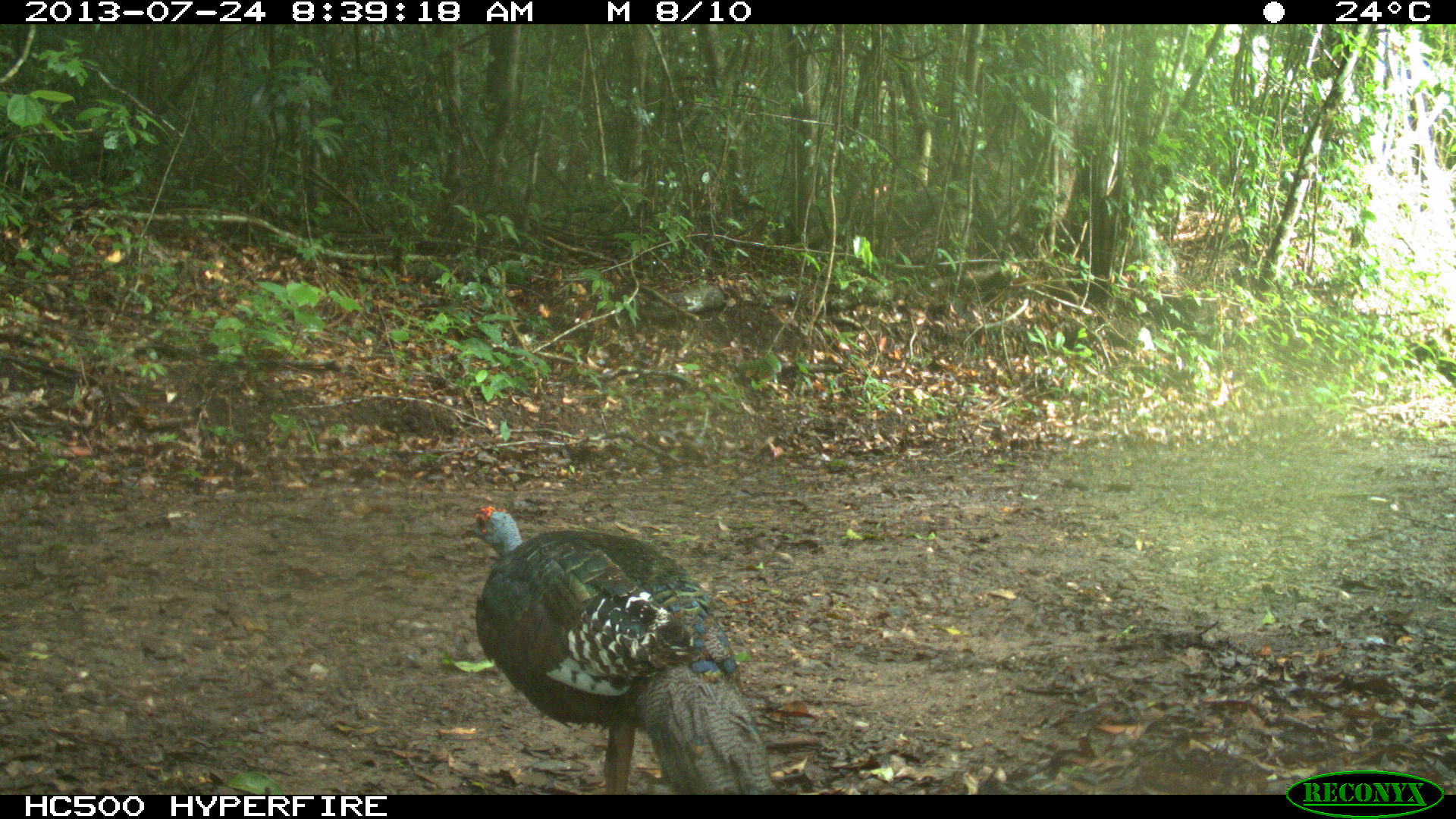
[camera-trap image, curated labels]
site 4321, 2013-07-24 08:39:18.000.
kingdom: Animalia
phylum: Chordata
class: Aves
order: Galliformes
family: Phasianidae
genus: Meleagris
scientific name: Meleagris ocellata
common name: ocellated turkey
Meleagris ocellata (ocellated turkey), count 1, sex female.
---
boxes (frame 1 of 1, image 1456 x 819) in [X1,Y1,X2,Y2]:
meleagris ocellata: [459,504,776,795]